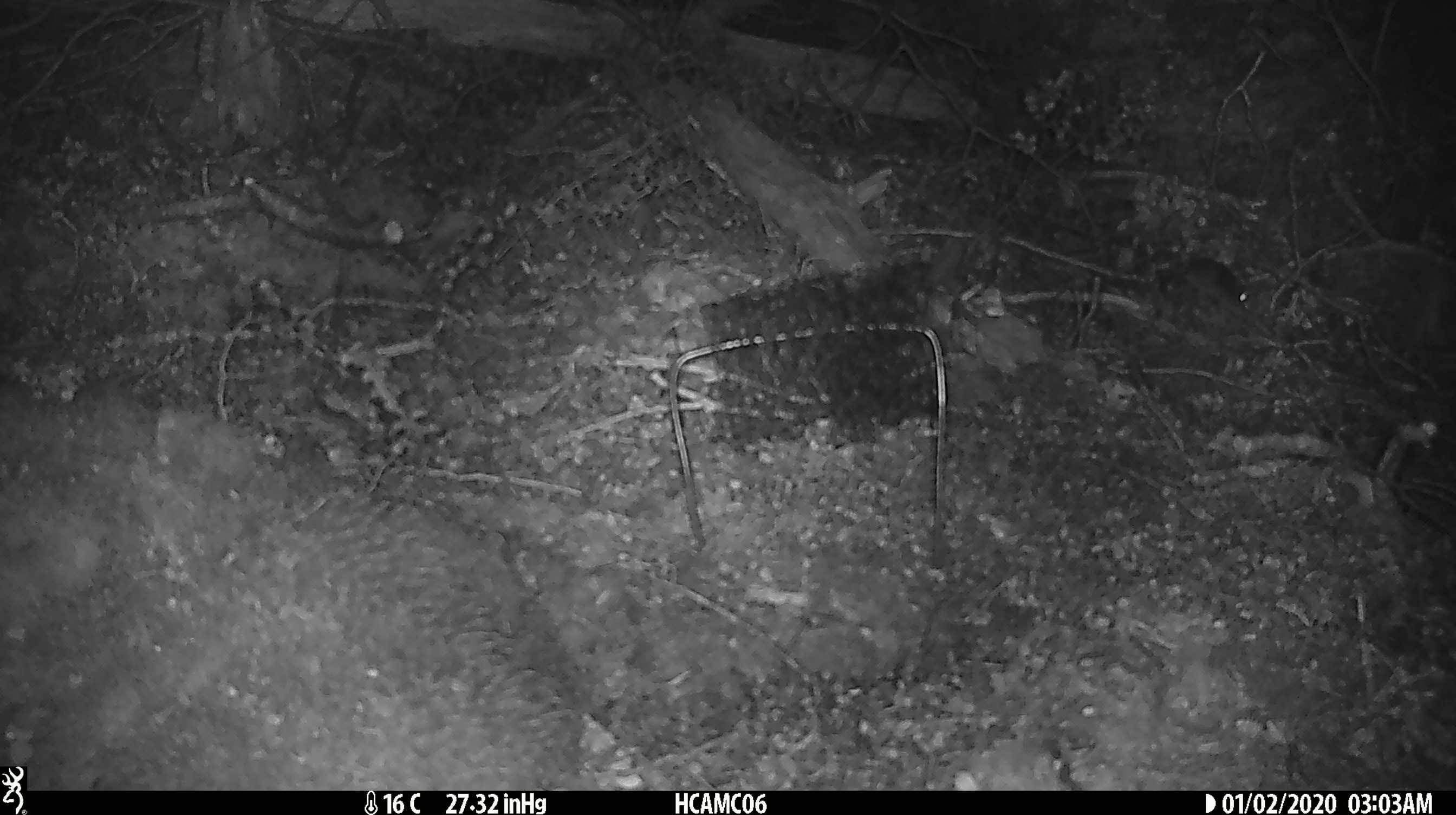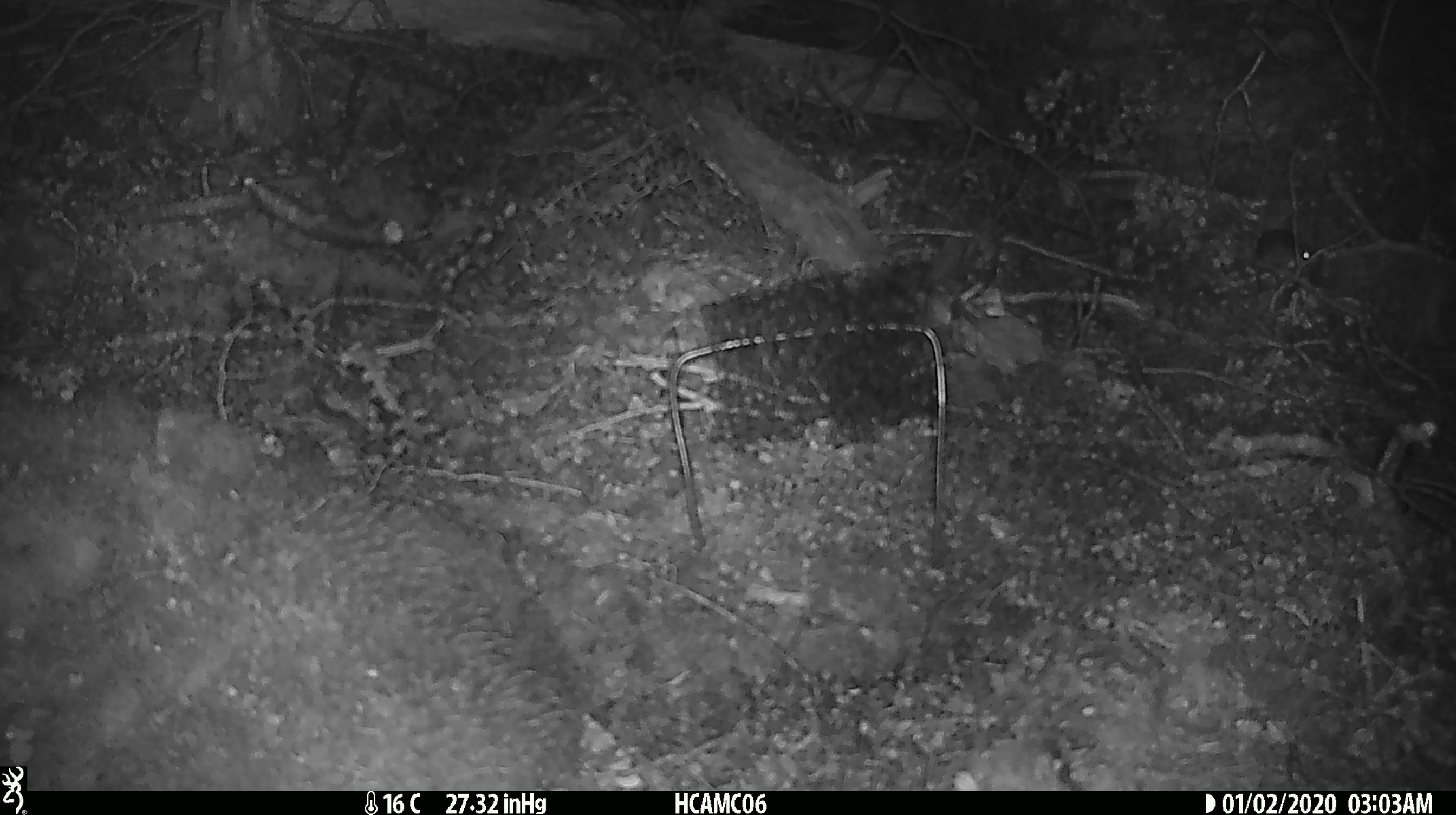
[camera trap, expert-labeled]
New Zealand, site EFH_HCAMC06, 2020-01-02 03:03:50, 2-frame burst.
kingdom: Animalia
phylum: Chordata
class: Mammalia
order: Rodentia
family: Muridae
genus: Mus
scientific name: Mus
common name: mouse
Mouse (Mus).